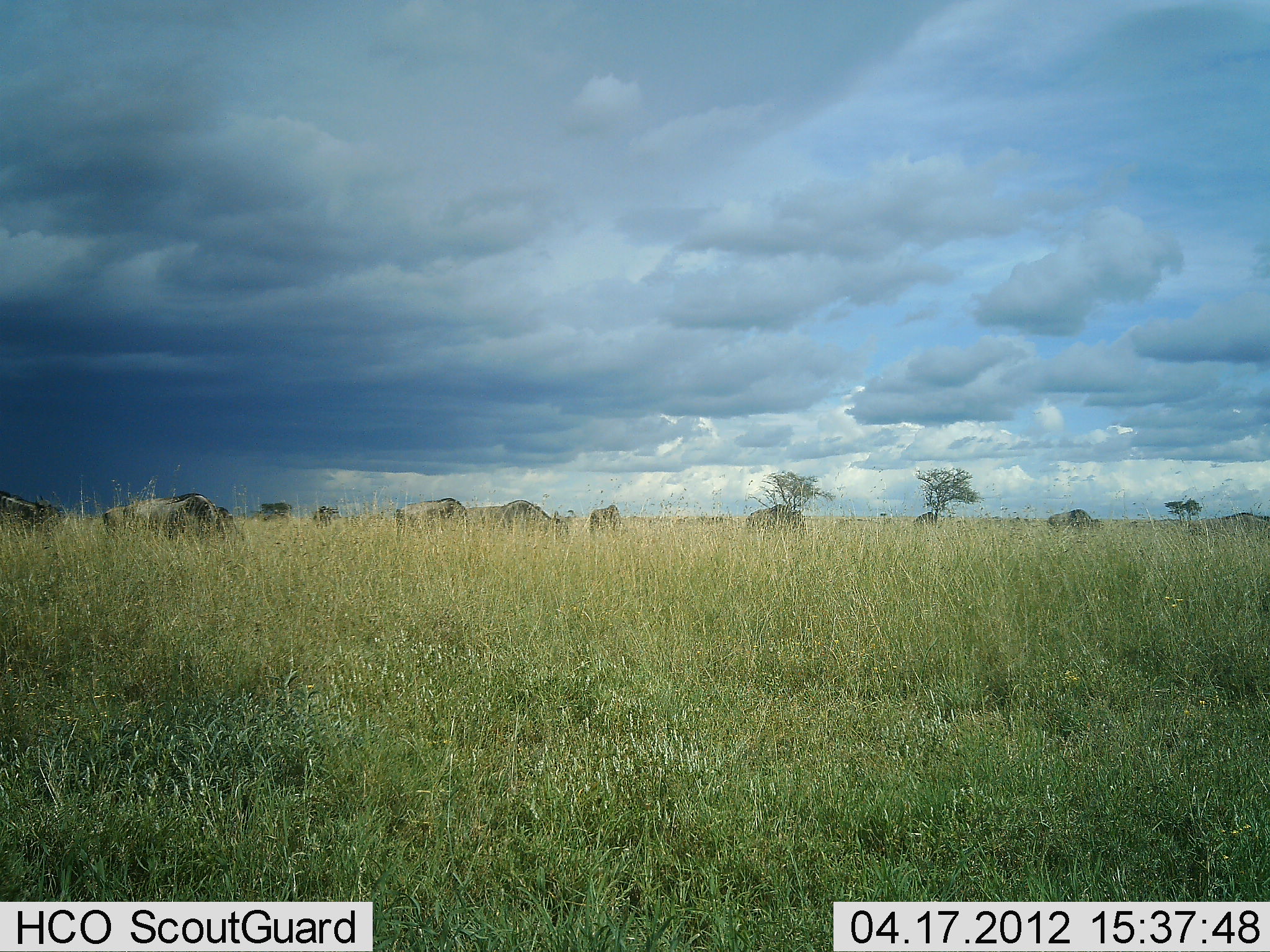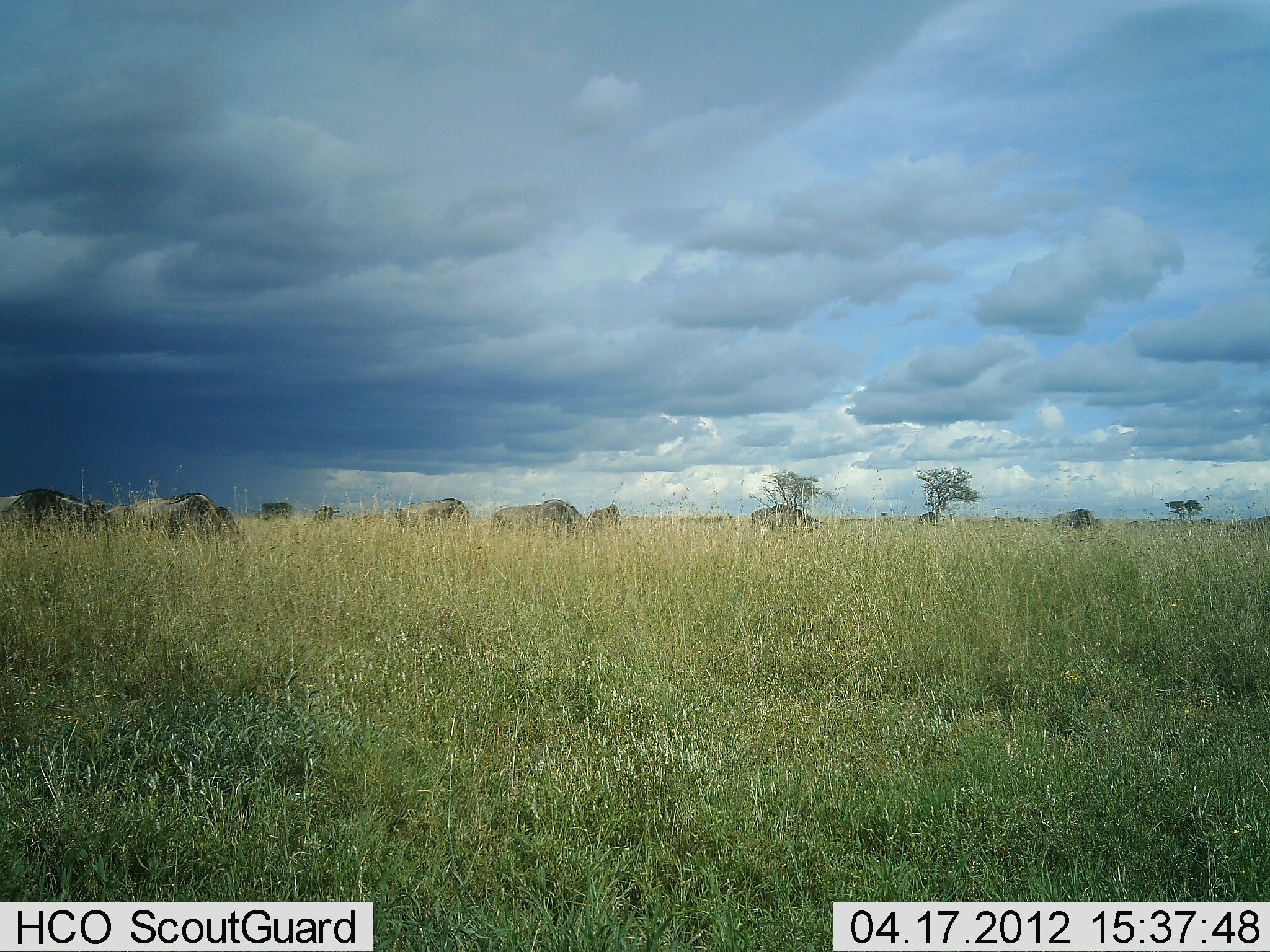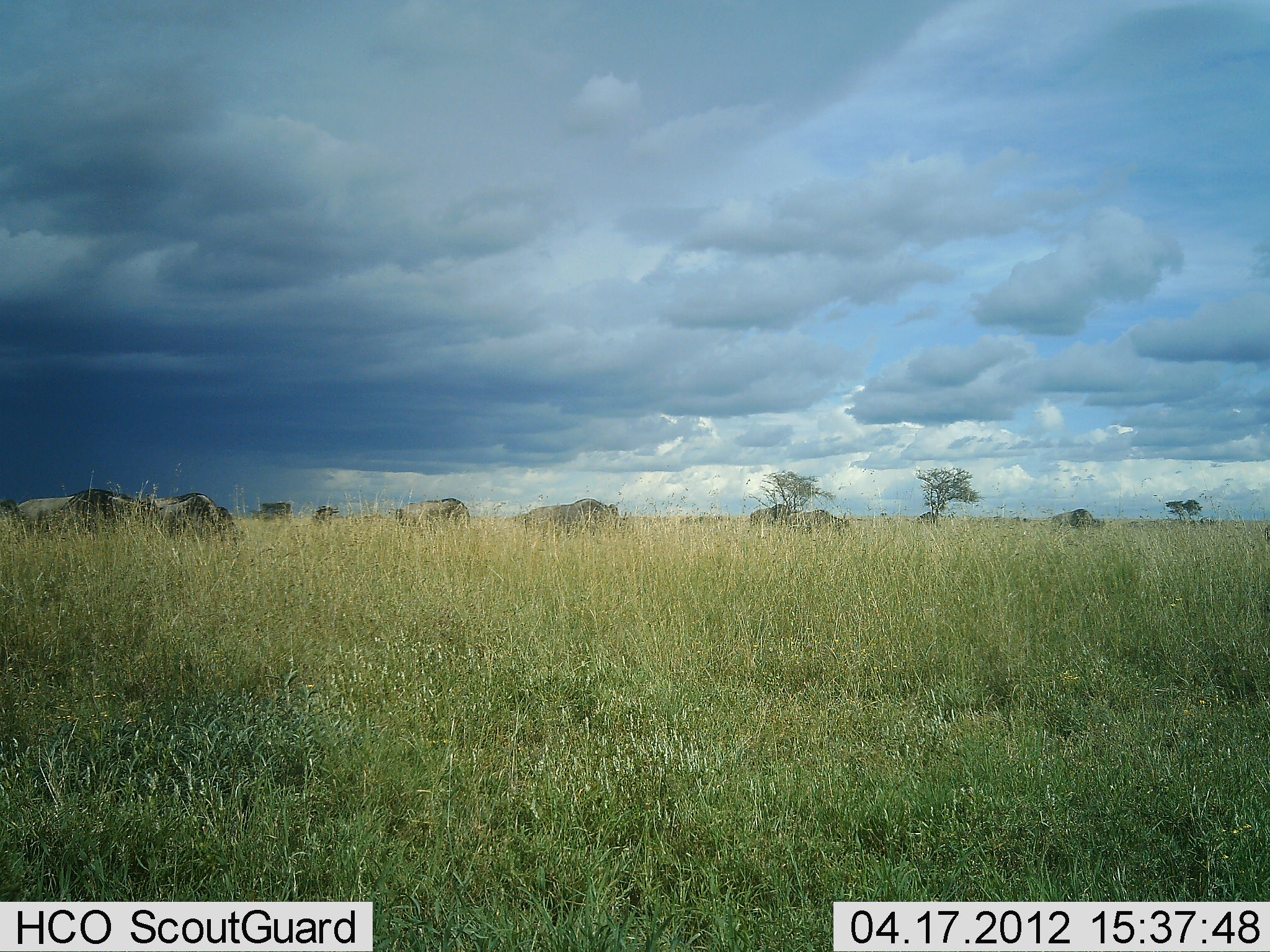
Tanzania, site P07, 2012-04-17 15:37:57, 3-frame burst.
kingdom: Animalia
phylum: Chordata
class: Mammalia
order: Artiodactyla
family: Bovidae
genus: Connochaetes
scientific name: Connochaetes taurinus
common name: blue wildebeest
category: wildebeest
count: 11-50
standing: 52%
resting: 0%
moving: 83%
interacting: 4%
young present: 0%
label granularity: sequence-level